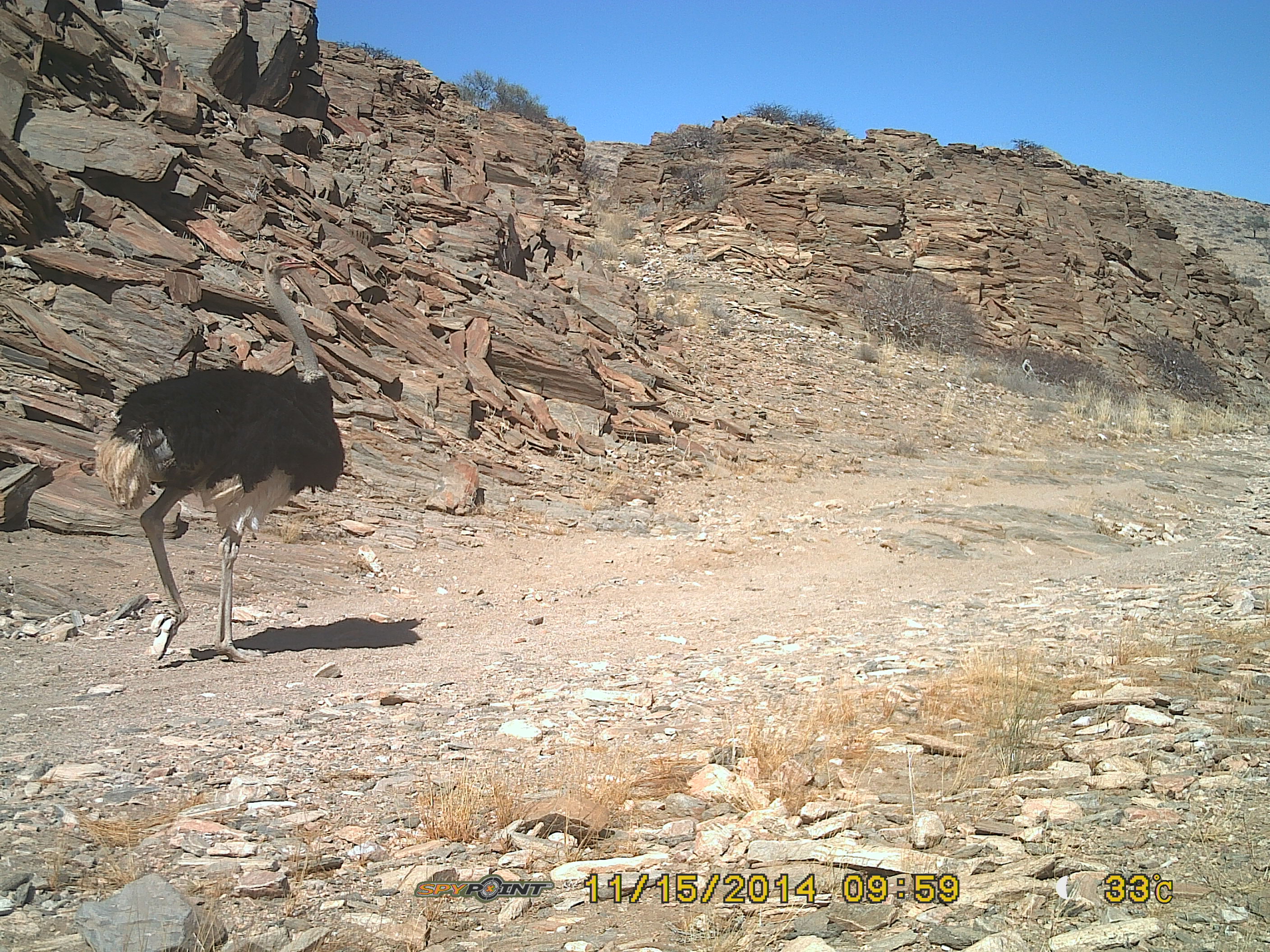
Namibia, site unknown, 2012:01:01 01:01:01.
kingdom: Animalia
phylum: Chordata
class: Aves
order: Struthioniformes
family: Struthionidae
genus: Struthio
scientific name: Struthio camelus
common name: common ostrich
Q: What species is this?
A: Struthio camelus (common ostrich).